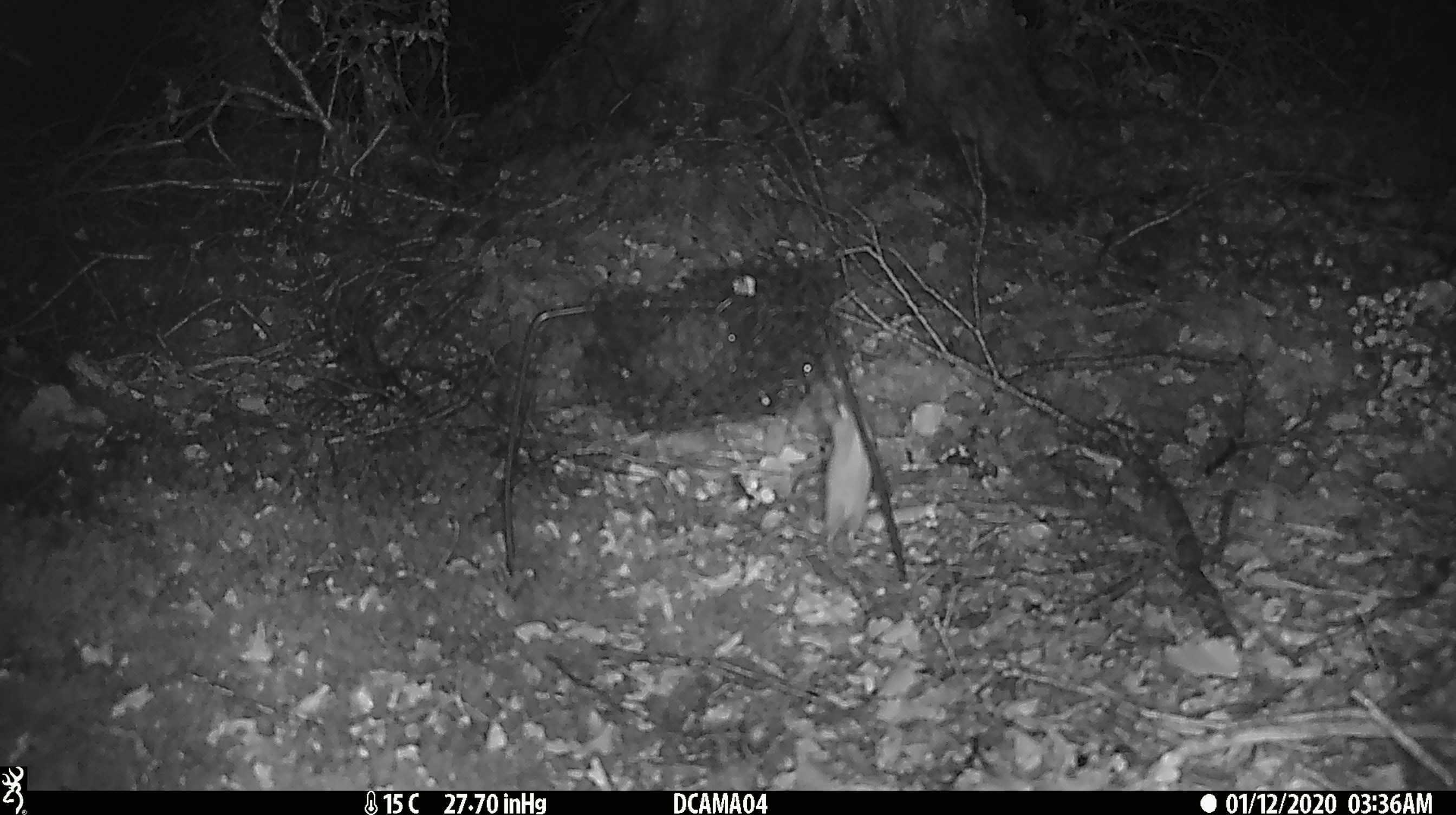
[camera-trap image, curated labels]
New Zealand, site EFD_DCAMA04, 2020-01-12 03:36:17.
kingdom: Animalia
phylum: Chordata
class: Mammalia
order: Rodentia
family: Muridae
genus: Mus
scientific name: Mus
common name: mouse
Mouse (Mus).